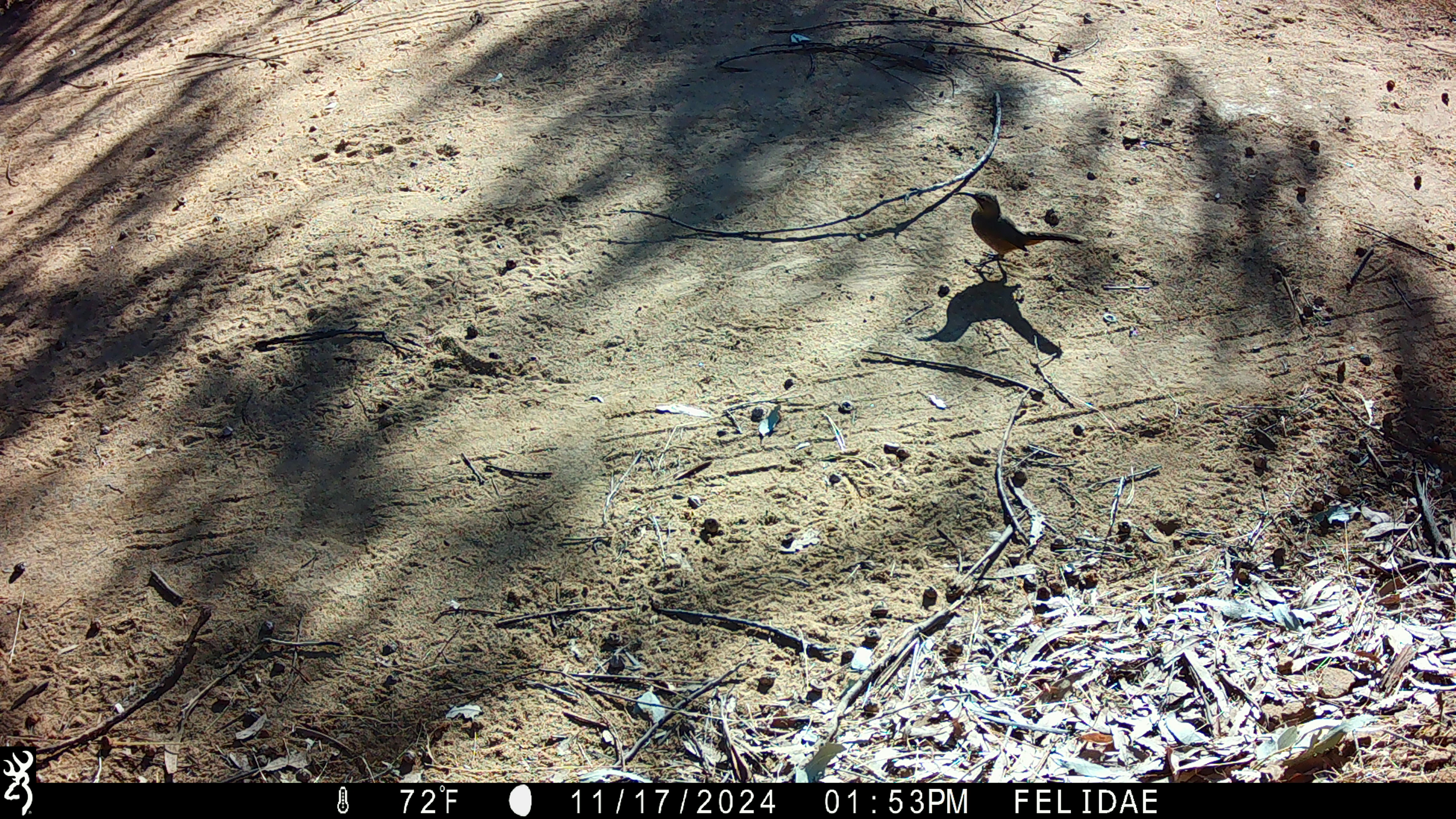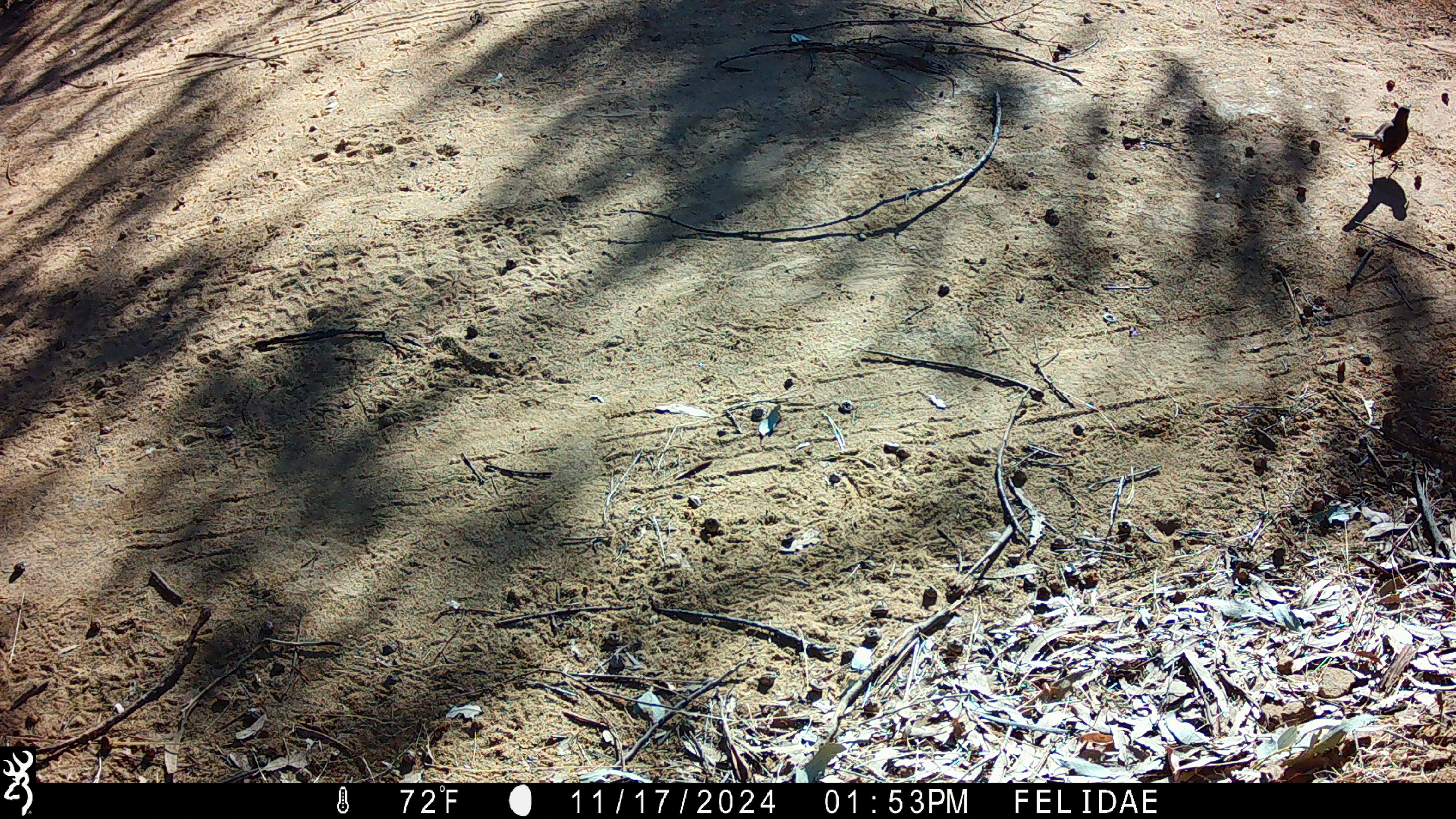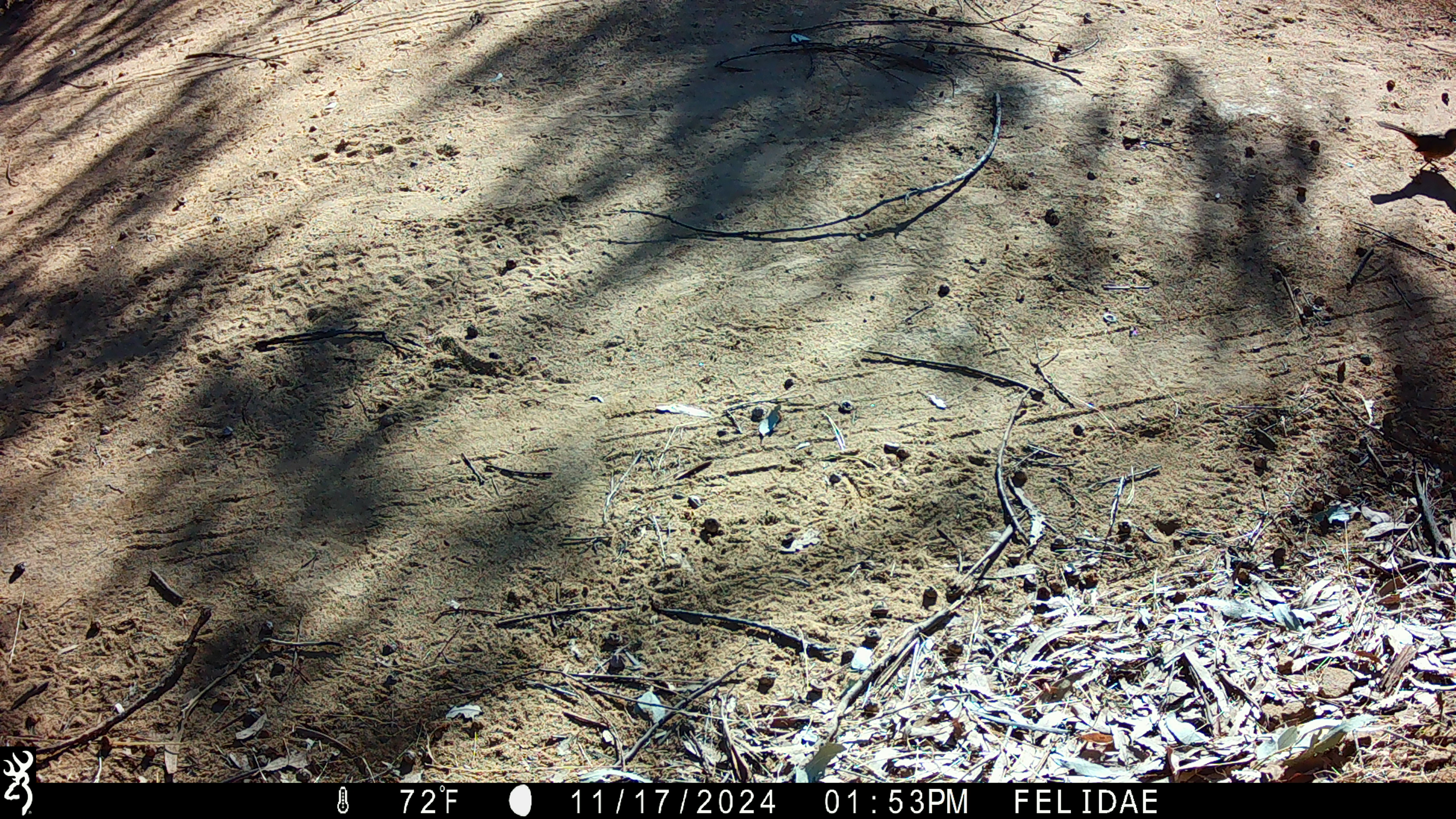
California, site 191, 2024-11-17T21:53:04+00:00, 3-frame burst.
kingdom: Animalia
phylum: Chordata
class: Aves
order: Passeriformes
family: Mimidae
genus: Toxostoma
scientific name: Toxostoma redivivum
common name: california thrasher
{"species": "california thrasher (Toxostoma redivivum)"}